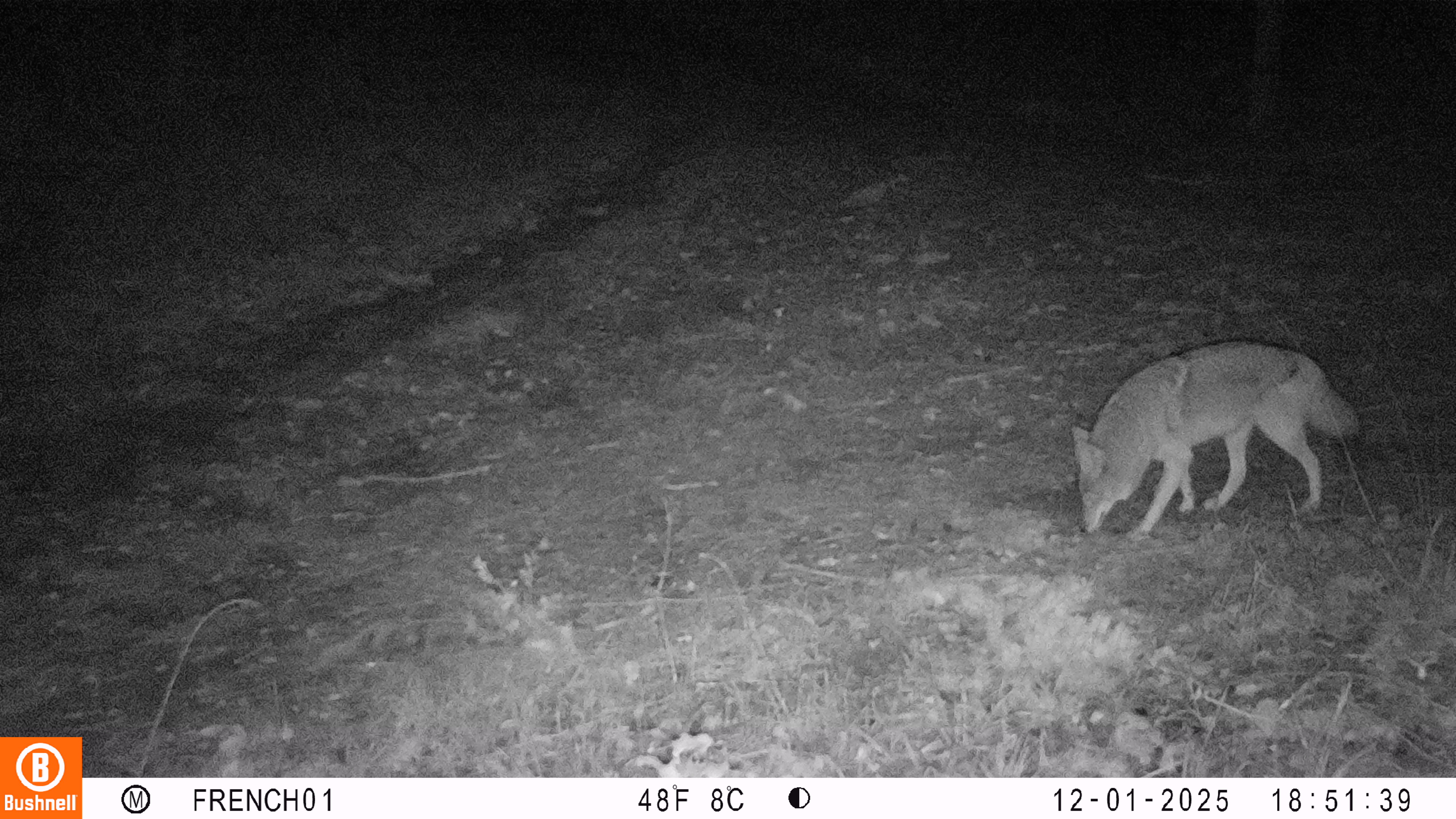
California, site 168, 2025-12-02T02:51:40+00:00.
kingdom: Animalia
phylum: Chordata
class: Mammalia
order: Carnivora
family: Canidae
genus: Canis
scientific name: Canis latrans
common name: coyote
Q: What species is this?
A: Coyote (Canis latrans).